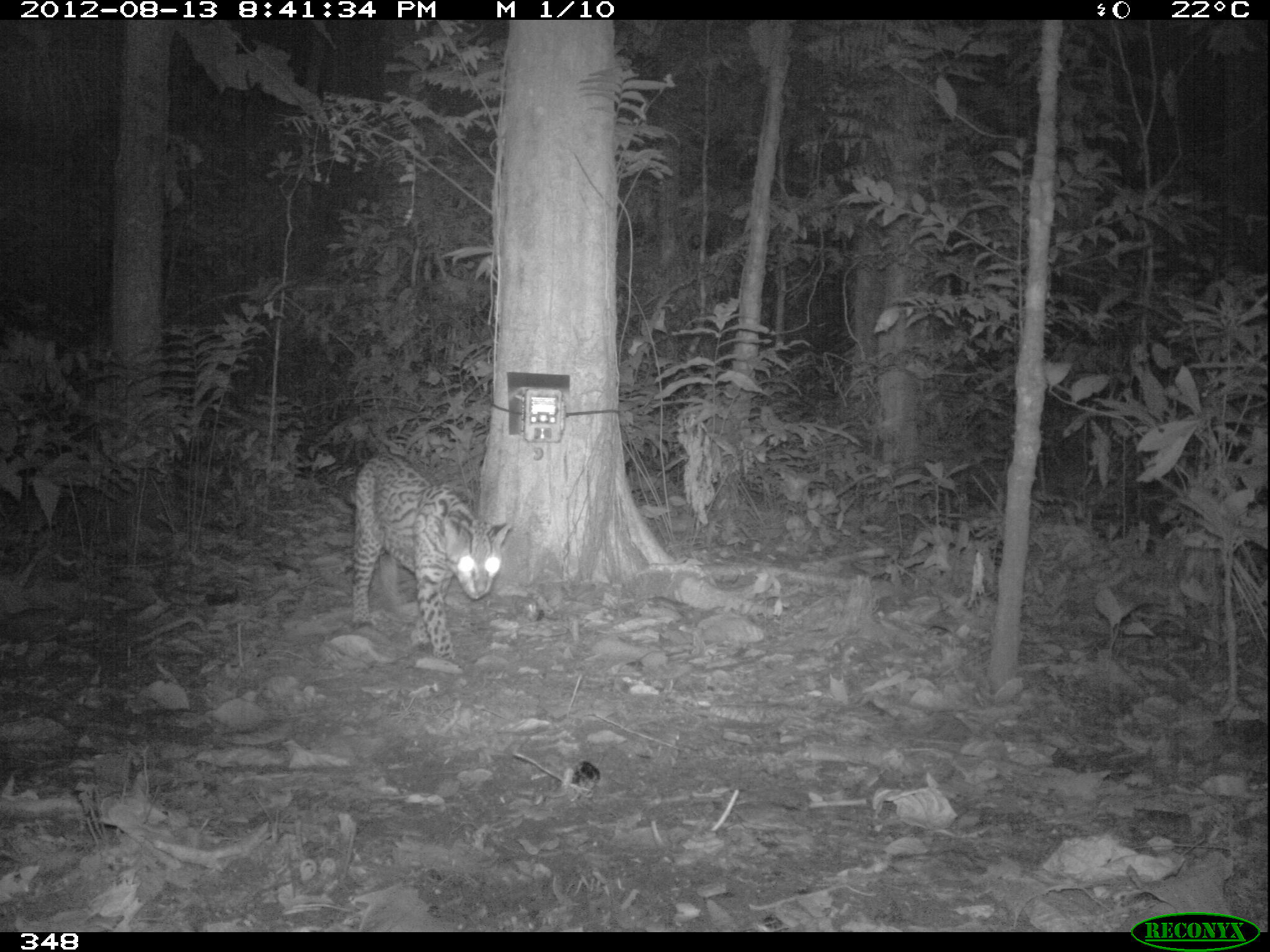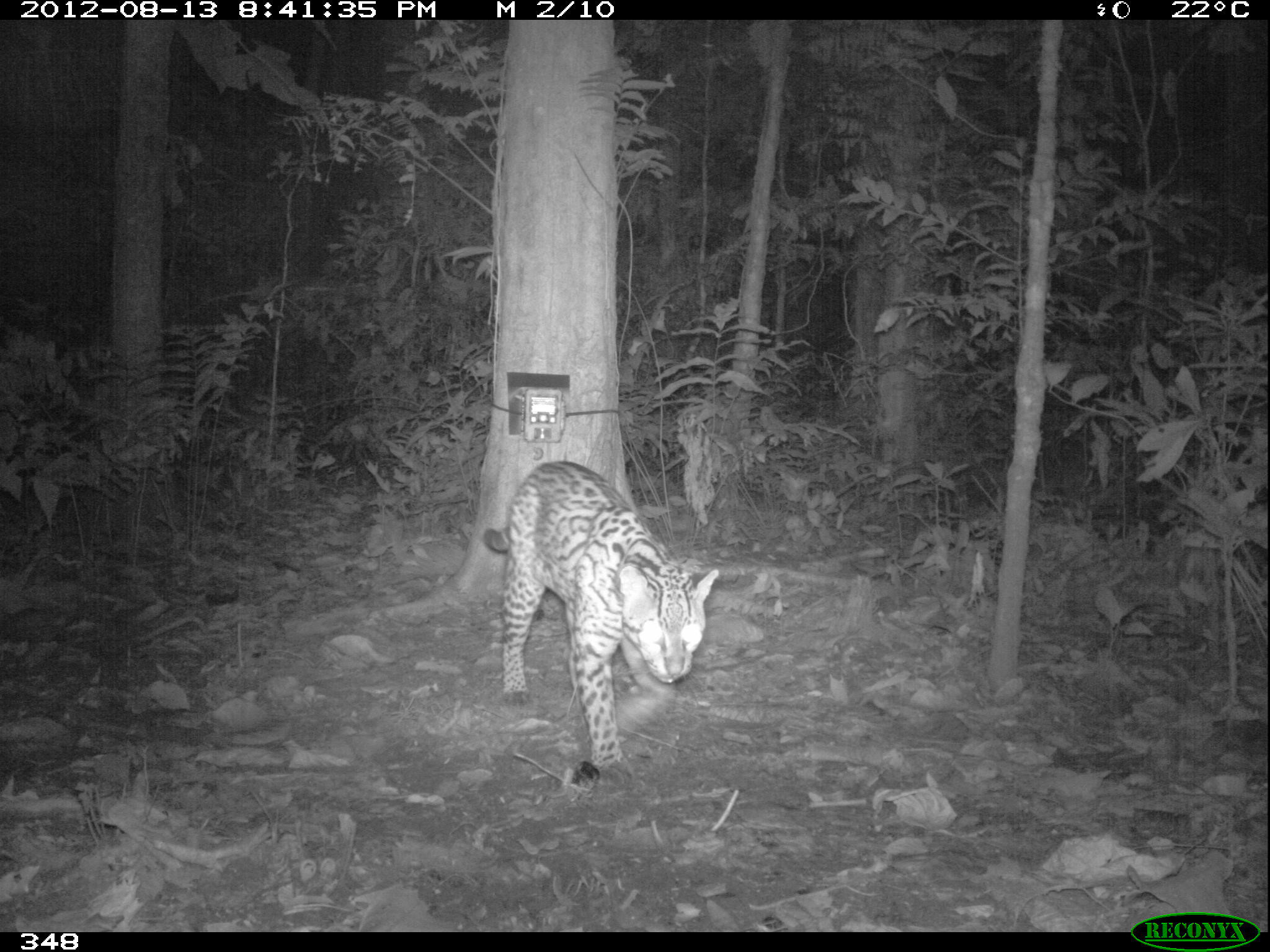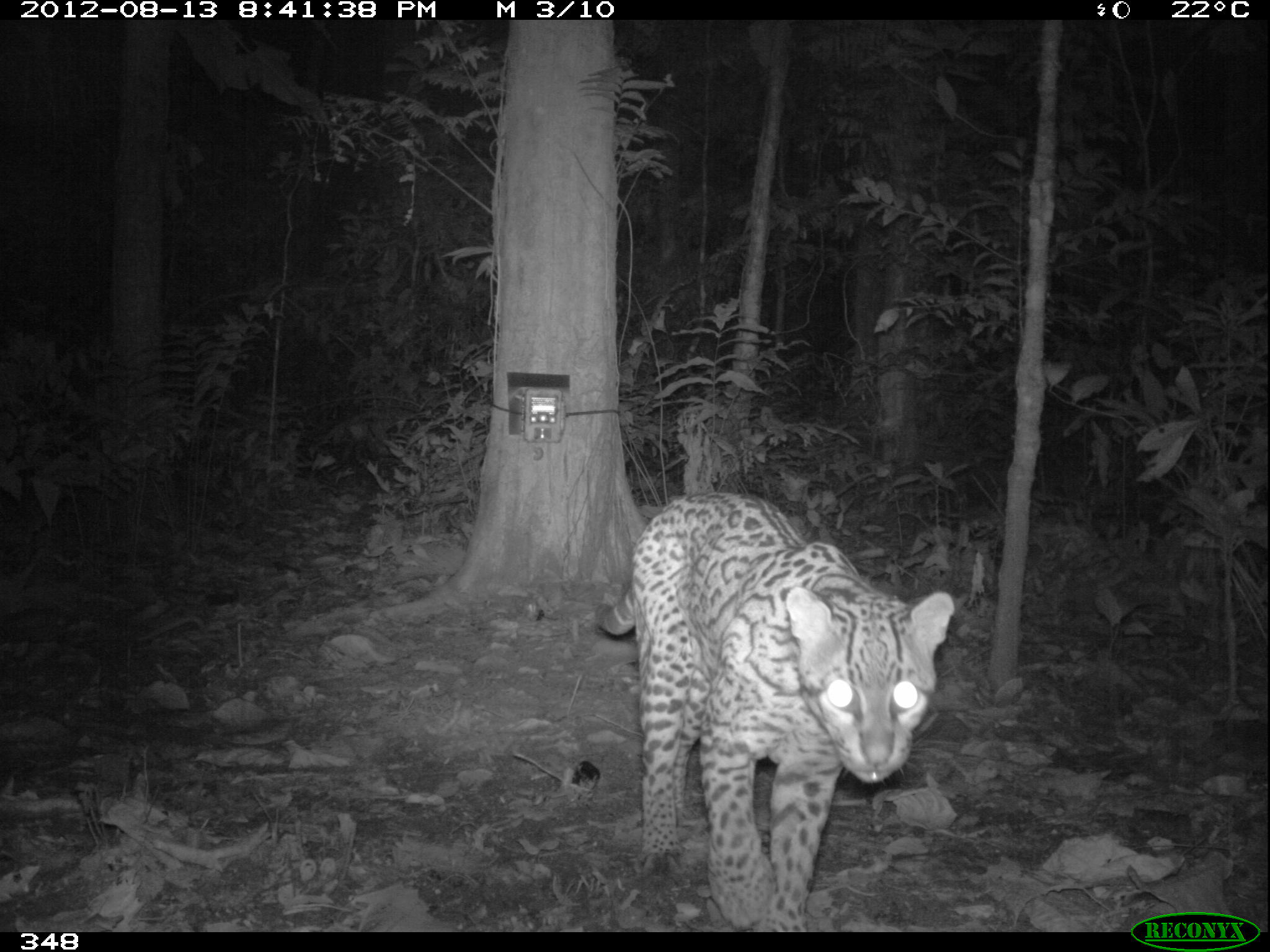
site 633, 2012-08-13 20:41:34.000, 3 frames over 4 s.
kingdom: Animalia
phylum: Chordata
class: Mammalia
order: Carnivora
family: Felidae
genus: Leopardus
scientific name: Leopardus pardalis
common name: ocelot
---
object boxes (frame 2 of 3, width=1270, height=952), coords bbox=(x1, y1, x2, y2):
leopardus pardalis: bbox=(480, 458, 720, 789)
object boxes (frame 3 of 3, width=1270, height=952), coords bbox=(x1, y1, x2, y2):
leopardus pardalis: bbox=(592, 488, 958, 932)